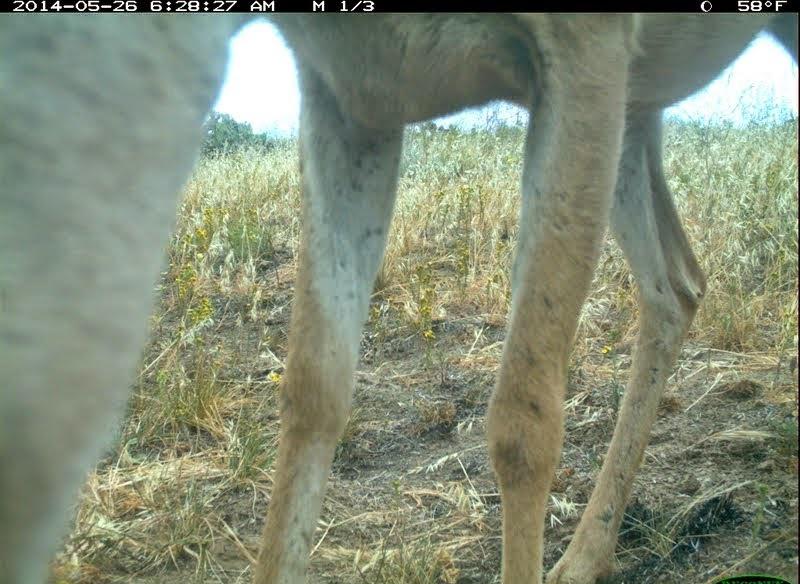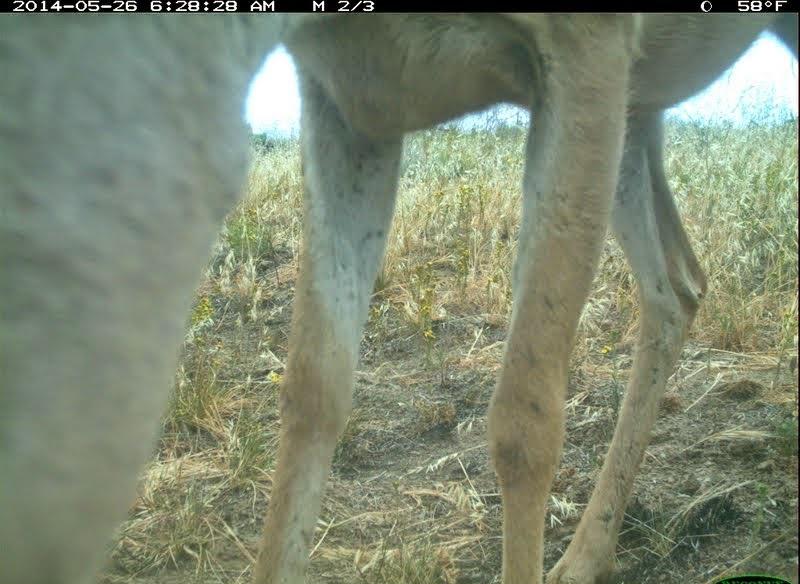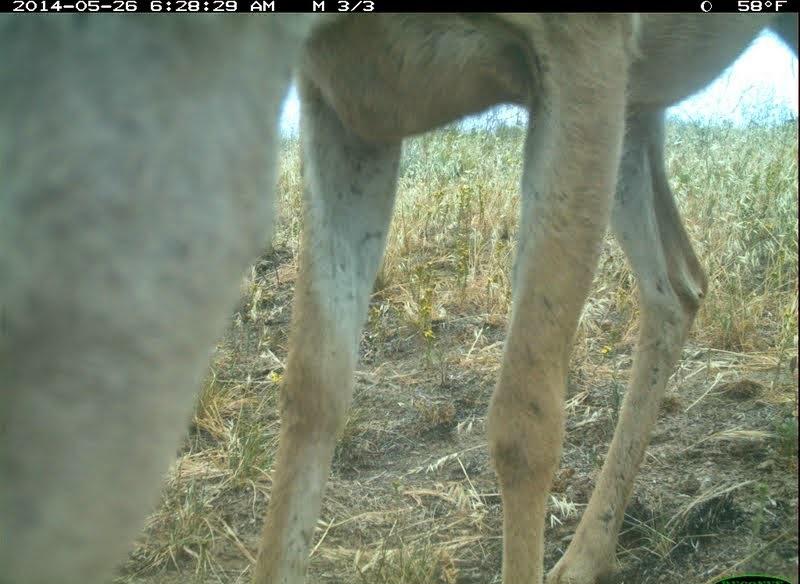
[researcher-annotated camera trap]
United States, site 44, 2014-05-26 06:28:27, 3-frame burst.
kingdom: Animalia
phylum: Chordata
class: Mammalia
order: Artiodactyla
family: Cervidae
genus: Odocoileus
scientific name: Odocoileus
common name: deer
Deer (Odocoileus).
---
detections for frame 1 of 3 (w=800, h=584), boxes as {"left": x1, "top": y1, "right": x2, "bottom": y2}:
deer: {"left": 1, "top": 12, "right": 798, "bottom": 583}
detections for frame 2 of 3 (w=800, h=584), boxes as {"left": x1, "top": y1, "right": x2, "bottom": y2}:
deer: {"left": 3, "top": 13, "right": 795, "bottom": 583}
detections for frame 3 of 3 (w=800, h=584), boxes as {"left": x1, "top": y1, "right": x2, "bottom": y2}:
deer: {"left": 0, "top": 14, "right": 799, "bottom": 581}